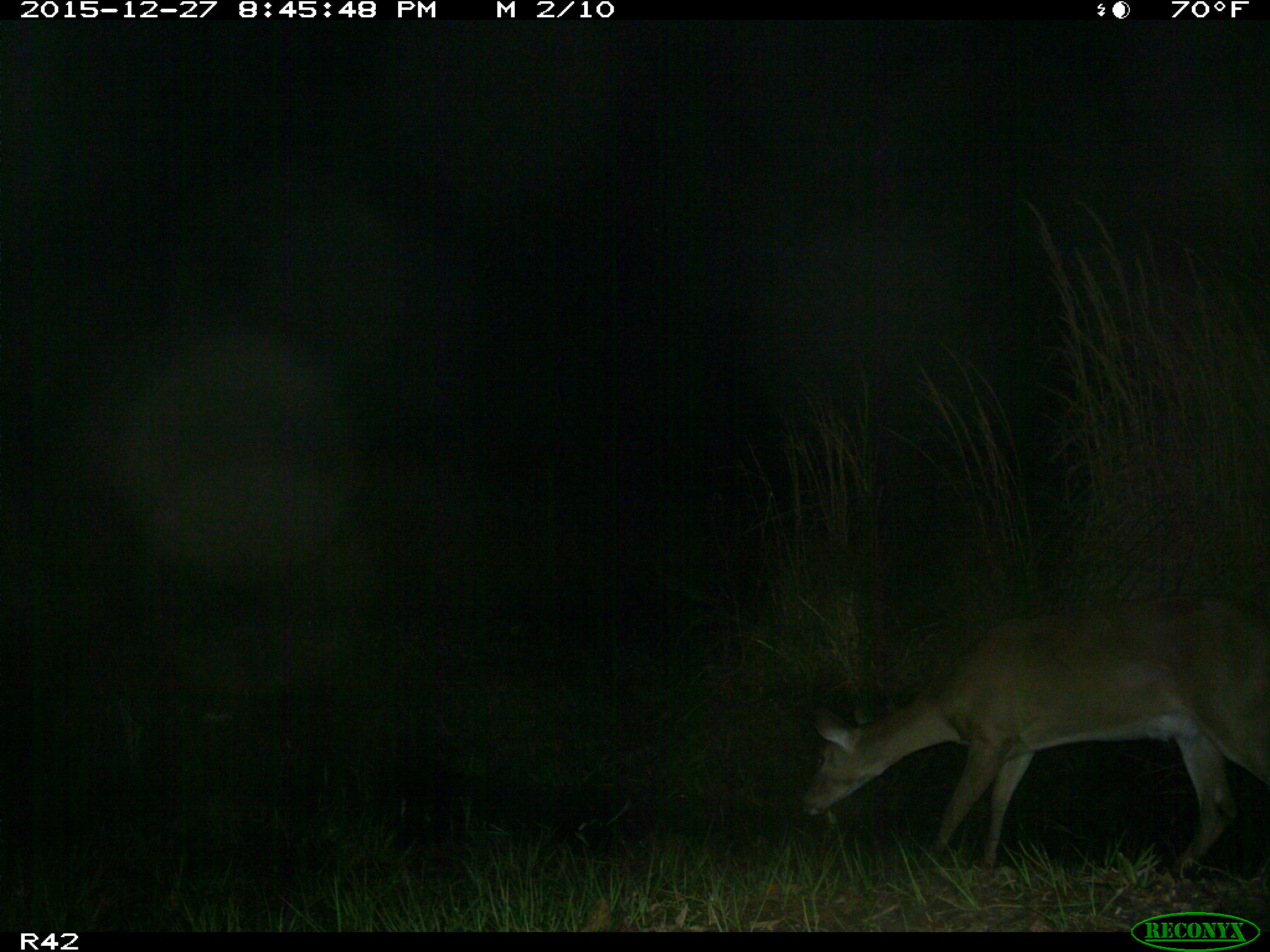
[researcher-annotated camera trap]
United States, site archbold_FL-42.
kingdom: Animalia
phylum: Chordata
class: Mammalia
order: Artiodactyla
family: Cervidae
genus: Odocoileus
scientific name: Odocoileus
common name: deer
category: unidentified deer